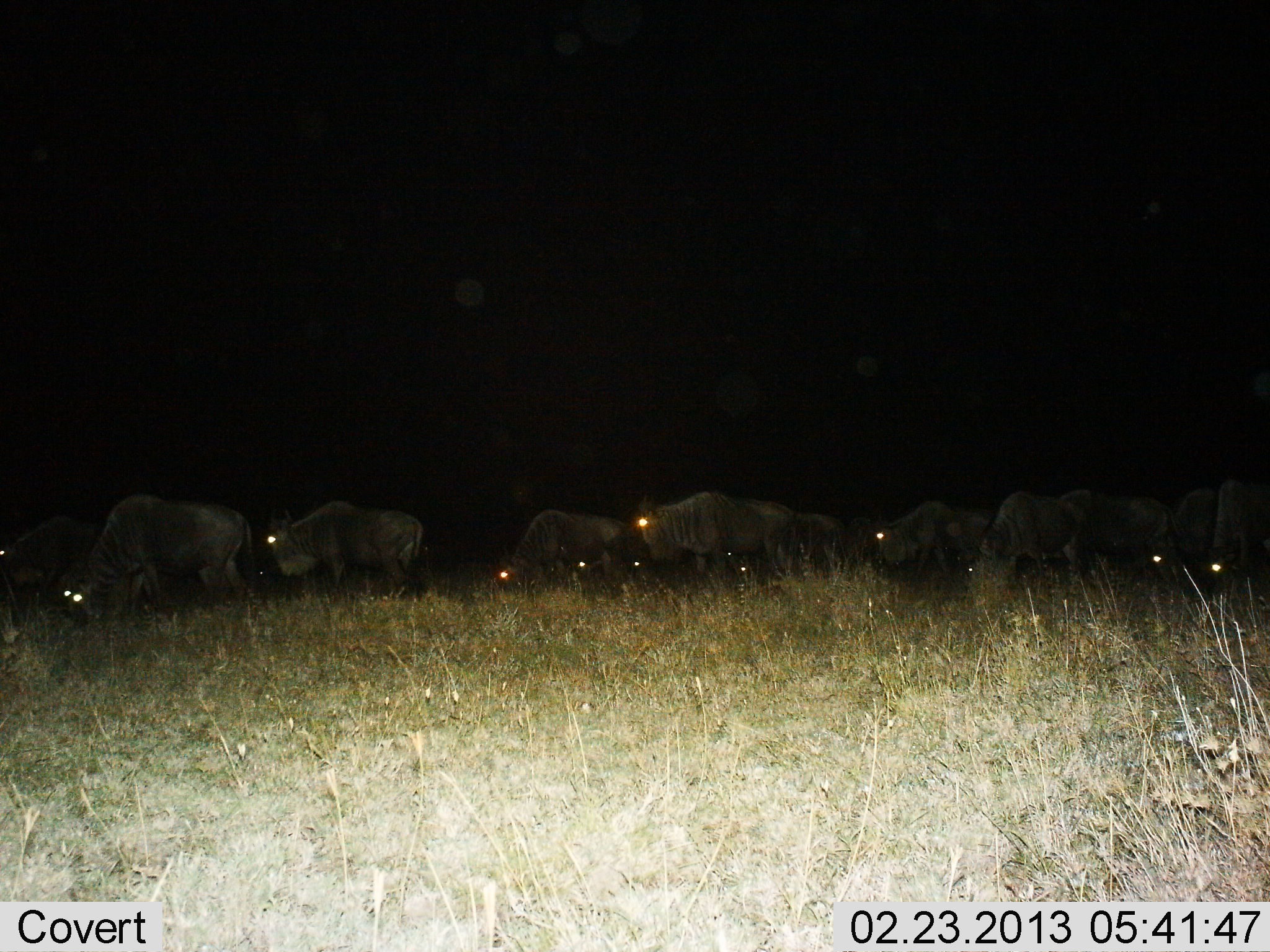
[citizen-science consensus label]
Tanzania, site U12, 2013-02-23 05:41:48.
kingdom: Animalia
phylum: Chordata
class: Mammalia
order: Artiodactyla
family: Bovidae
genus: Connochaetes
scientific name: Connochaetes taurinus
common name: blue wildebeest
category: wildebeest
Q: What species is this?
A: Wildebeest (blue wildebeest) (Connochaetes taurinus).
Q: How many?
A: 11-50.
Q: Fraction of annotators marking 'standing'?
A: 32%.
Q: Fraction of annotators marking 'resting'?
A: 6%.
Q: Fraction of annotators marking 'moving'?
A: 35%.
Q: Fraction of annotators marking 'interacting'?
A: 0%.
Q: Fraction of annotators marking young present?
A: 0%.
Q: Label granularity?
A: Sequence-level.